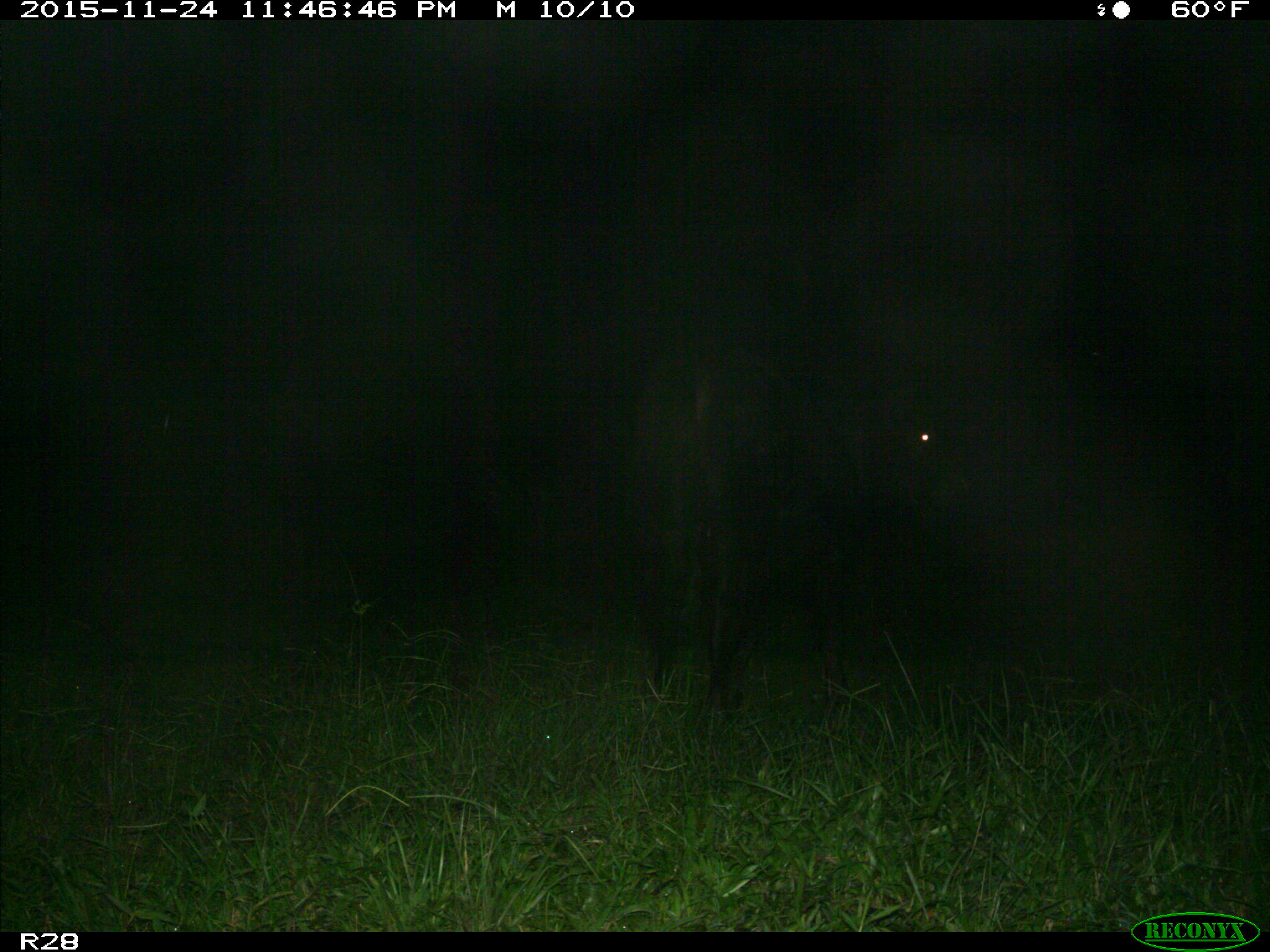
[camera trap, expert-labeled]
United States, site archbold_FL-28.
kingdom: Animalia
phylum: Chordata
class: Mammalia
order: Artiodactyla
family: Bovidae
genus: Bos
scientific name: Bos taurus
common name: domestic cow